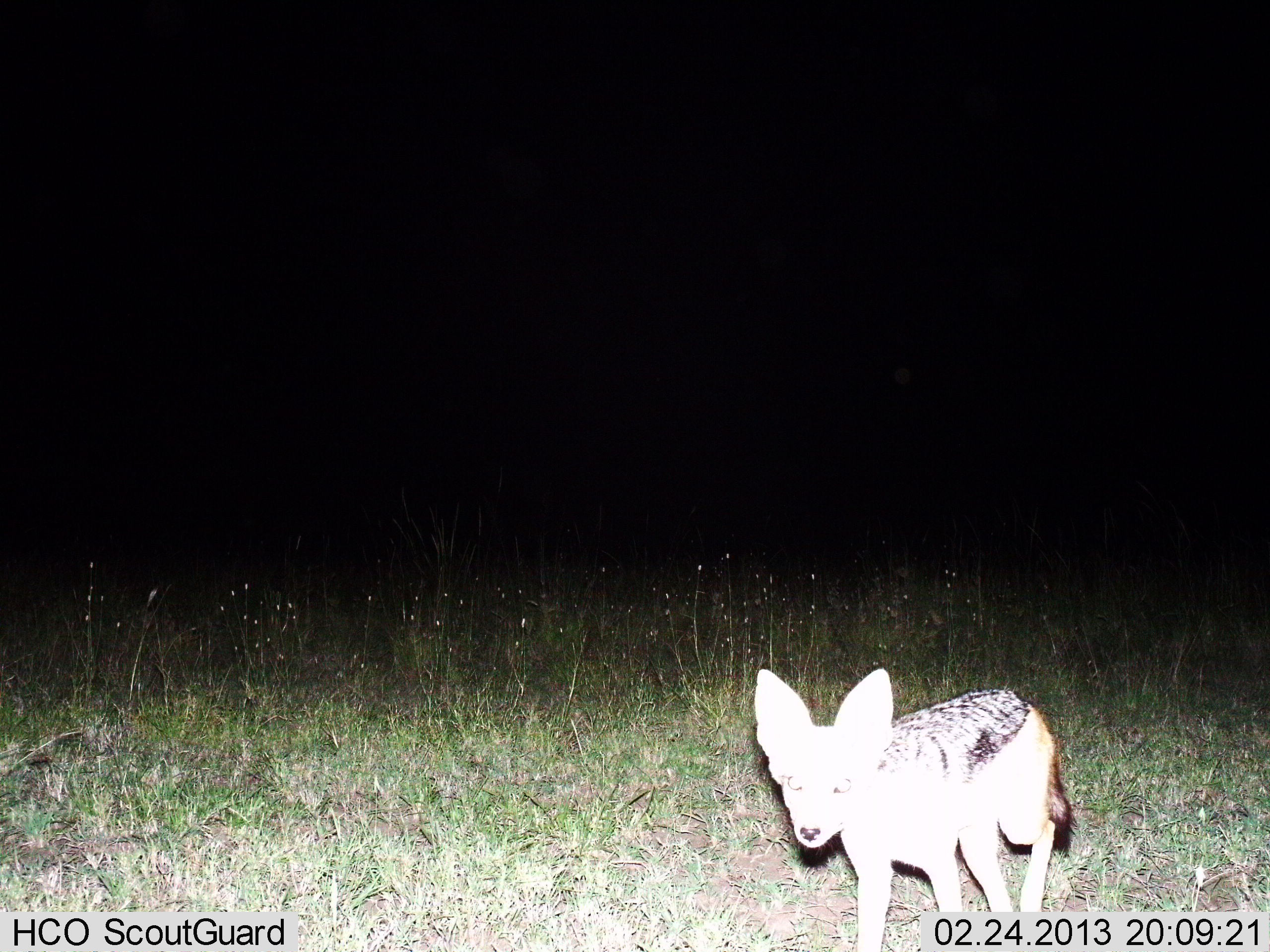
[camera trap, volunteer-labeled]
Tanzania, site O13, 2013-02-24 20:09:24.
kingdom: Animalia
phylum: Chordata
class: Mammalia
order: Carnivora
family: Canidae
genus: Lupulella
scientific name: Lupulella mesomelas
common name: black-backed jackal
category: jackal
Jackal (black-backed jackal) (Lupulella mesomelas), count 1. Behavior (volunteer vote fractions): standing 47%, resting 0%, moving 53%, interacting 0%. Young present (vote fraction): 12%. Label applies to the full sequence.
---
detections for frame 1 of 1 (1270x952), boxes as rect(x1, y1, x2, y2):
animal: rect(752, 668, 1076, 951)